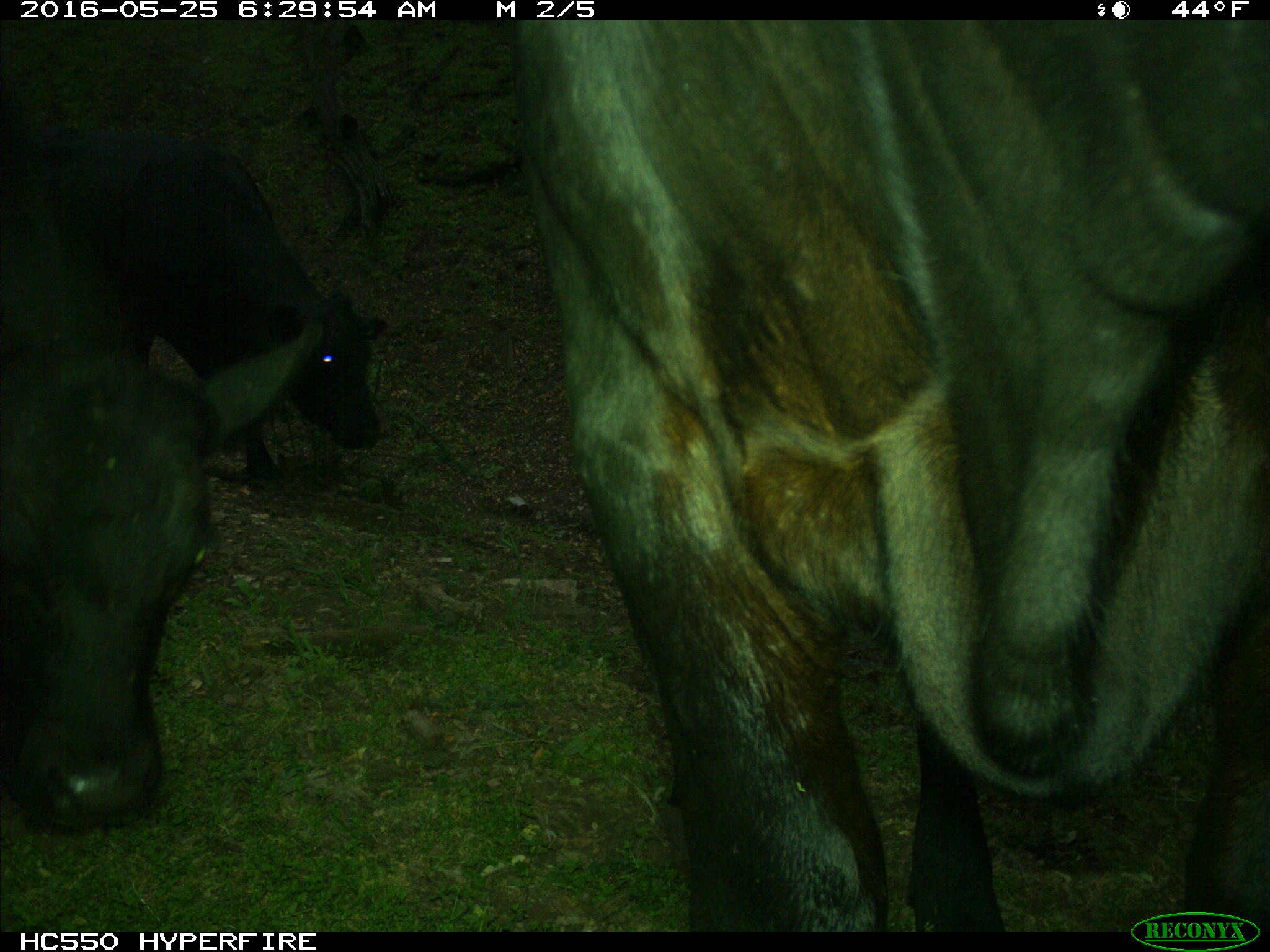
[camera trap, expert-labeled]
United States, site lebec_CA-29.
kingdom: Animalia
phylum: Chordata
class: Mammalia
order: Artiodactyla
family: Bovidae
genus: Bos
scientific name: Bos taurus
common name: domestic cow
Bos taurus (domestic cow).